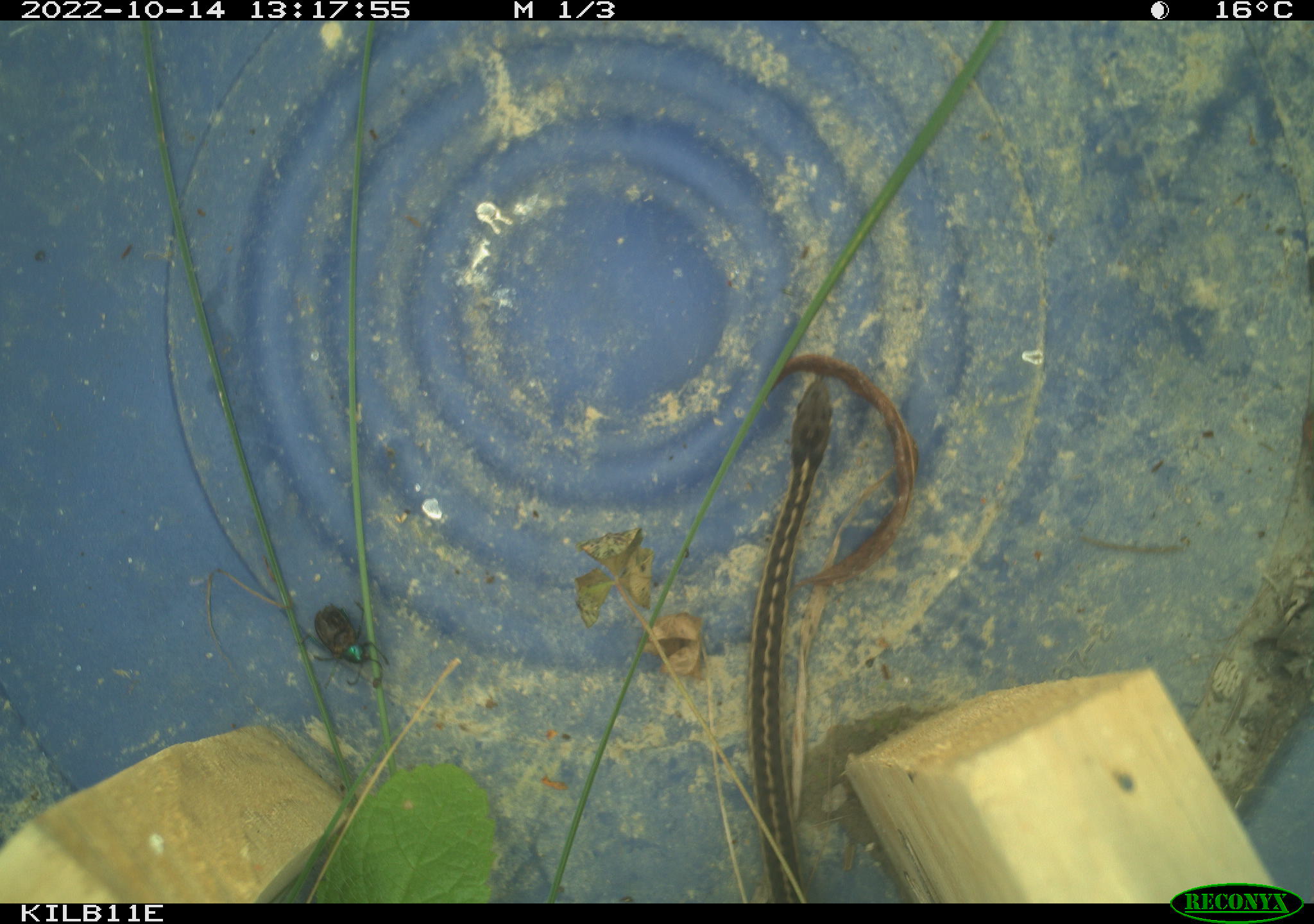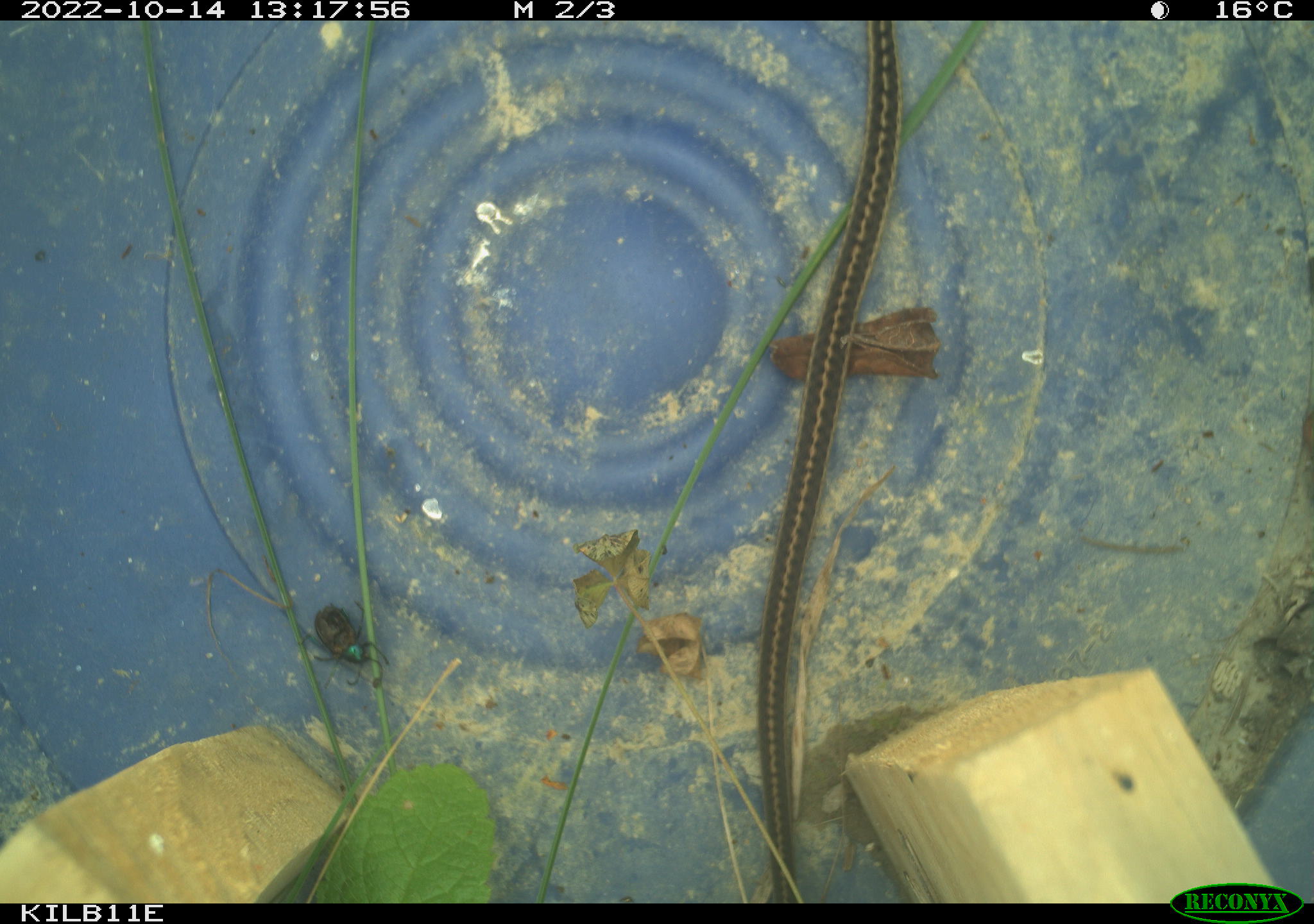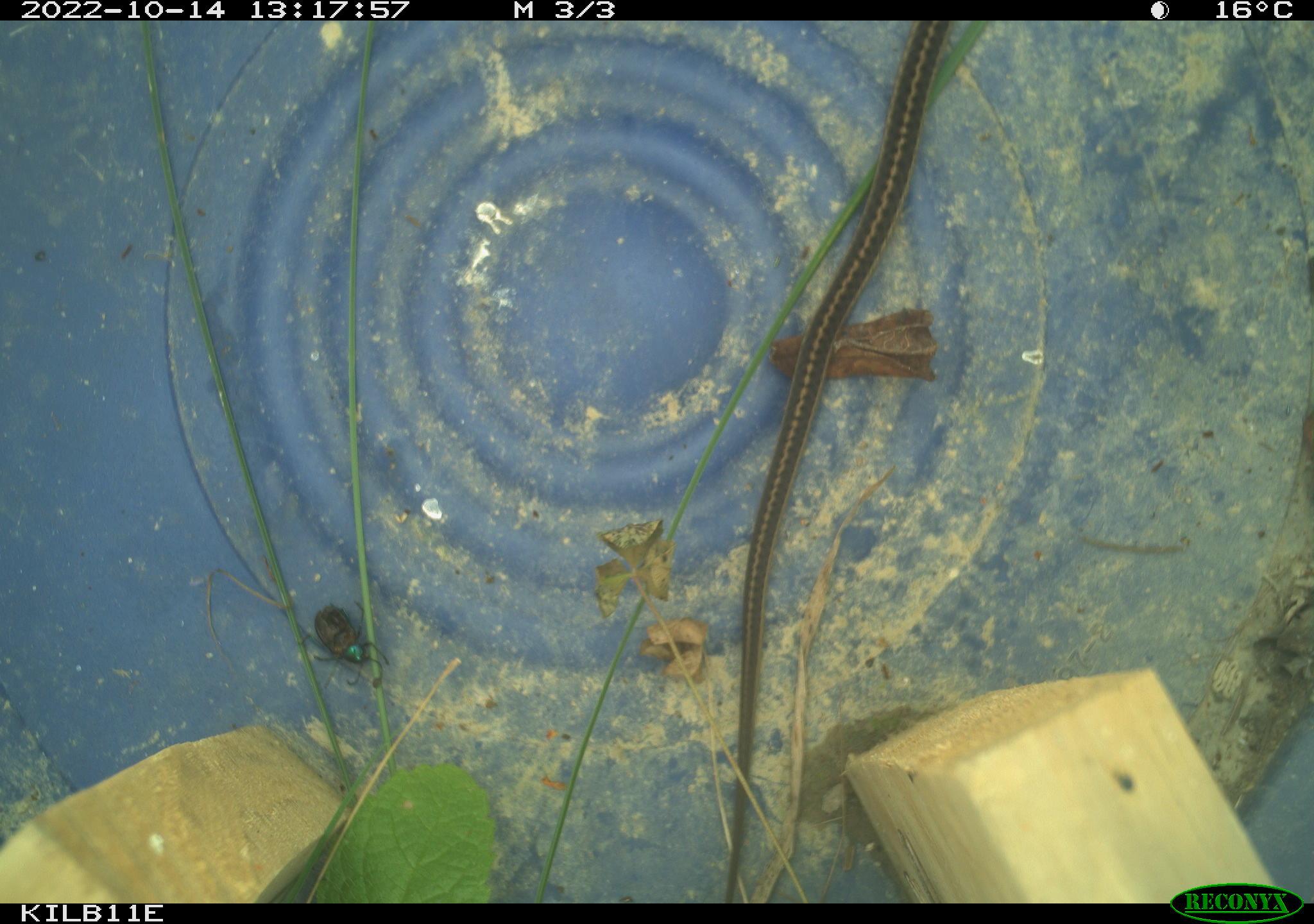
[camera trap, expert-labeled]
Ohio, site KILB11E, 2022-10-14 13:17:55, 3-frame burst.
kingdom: Animalia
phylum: Chordata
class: Reptilia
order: Squamata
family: Colubridae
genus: Thamnophis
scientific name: Thamnophis sirtalis sirtalis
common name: eastern gartersnake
Eastern gartersnake (Thamnophis sirtalis sirtalis).